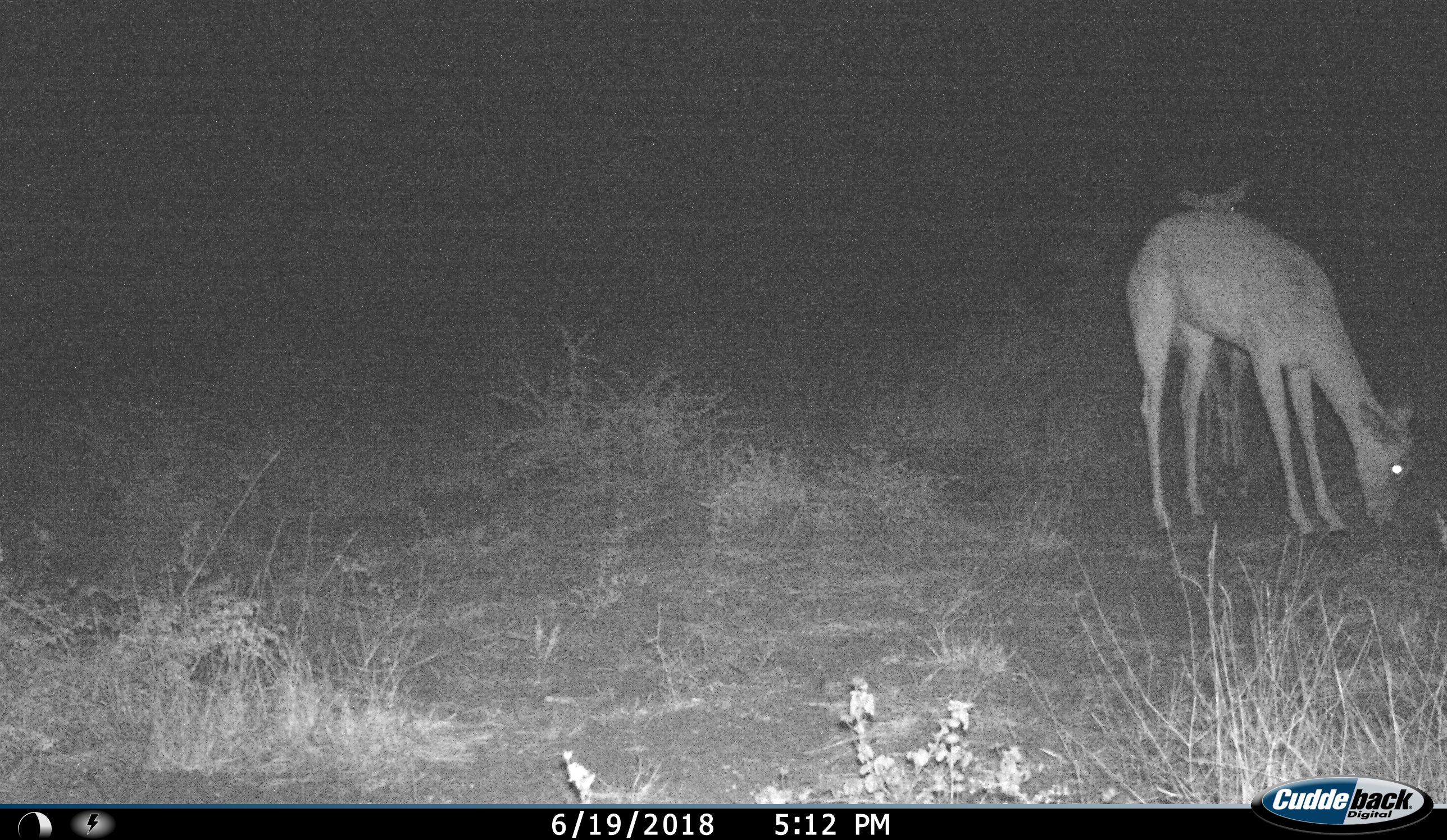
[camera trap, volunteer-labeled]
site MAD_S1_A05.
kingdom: Animalia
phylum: Chordata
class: Mammalia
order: Artiodactyla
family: Bovidae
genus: Aepyceros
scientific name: Aepyceros melampus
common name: impala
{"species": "impala (Aepyceros melampus)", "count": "2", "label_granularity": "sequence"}